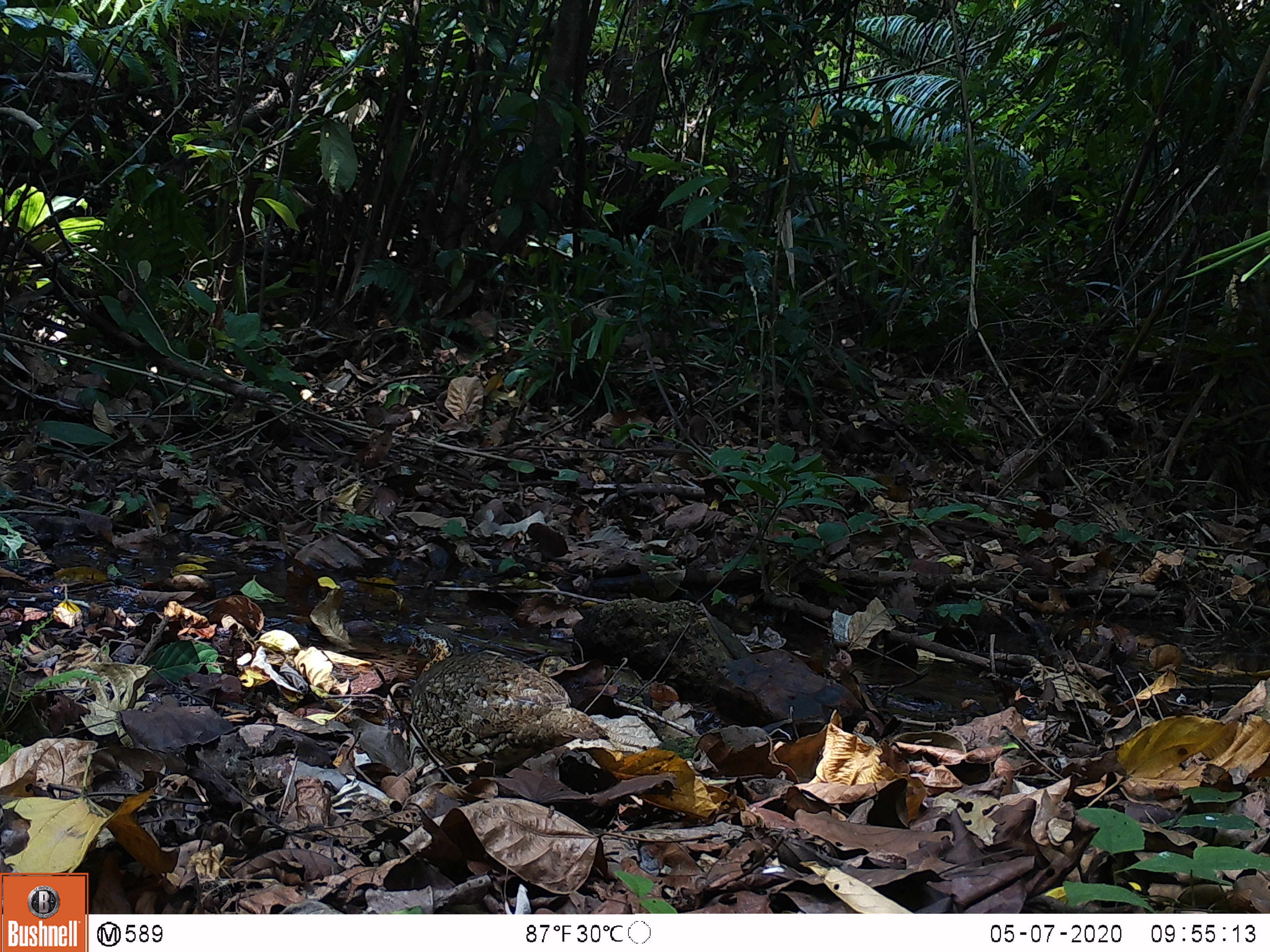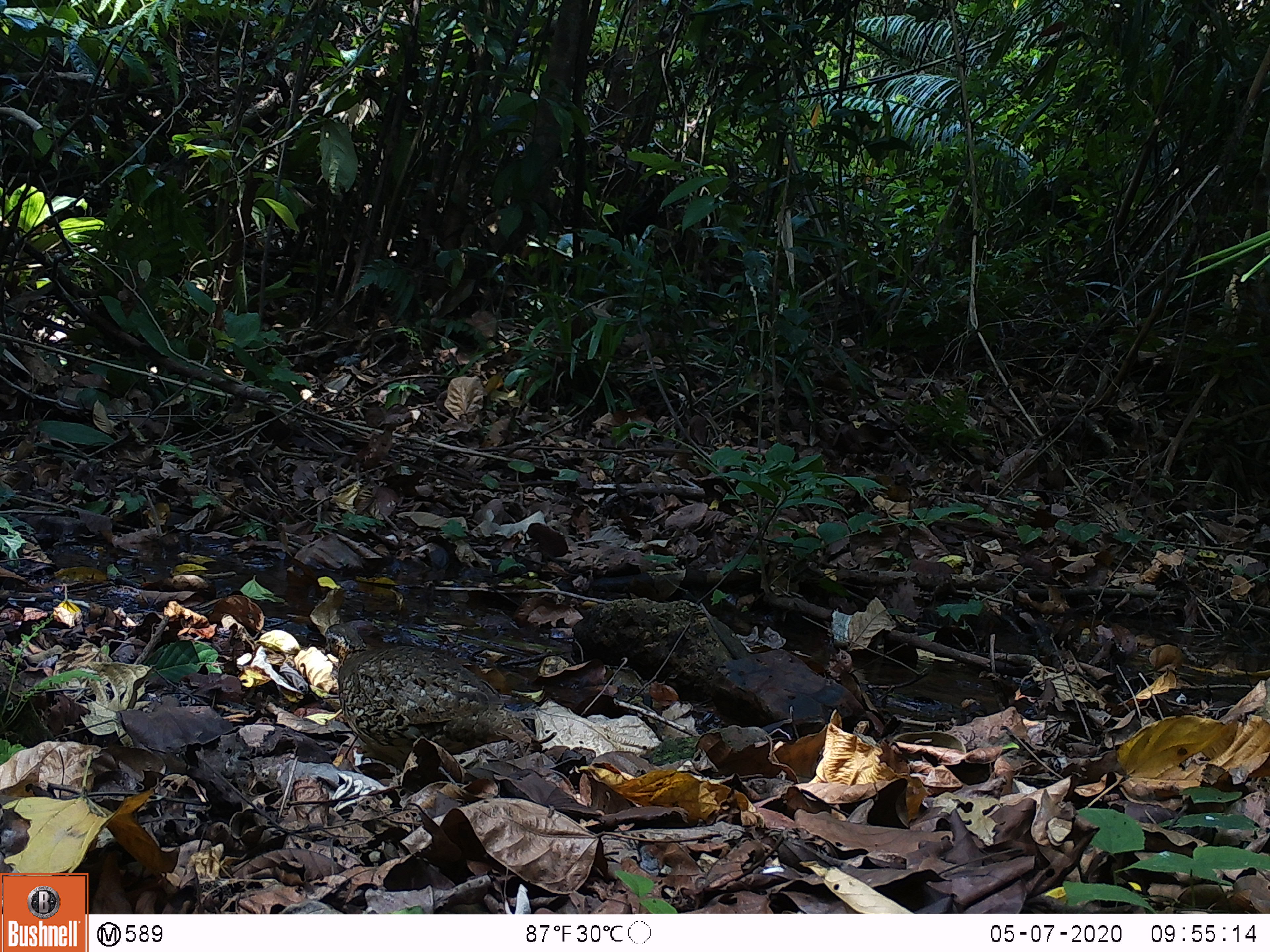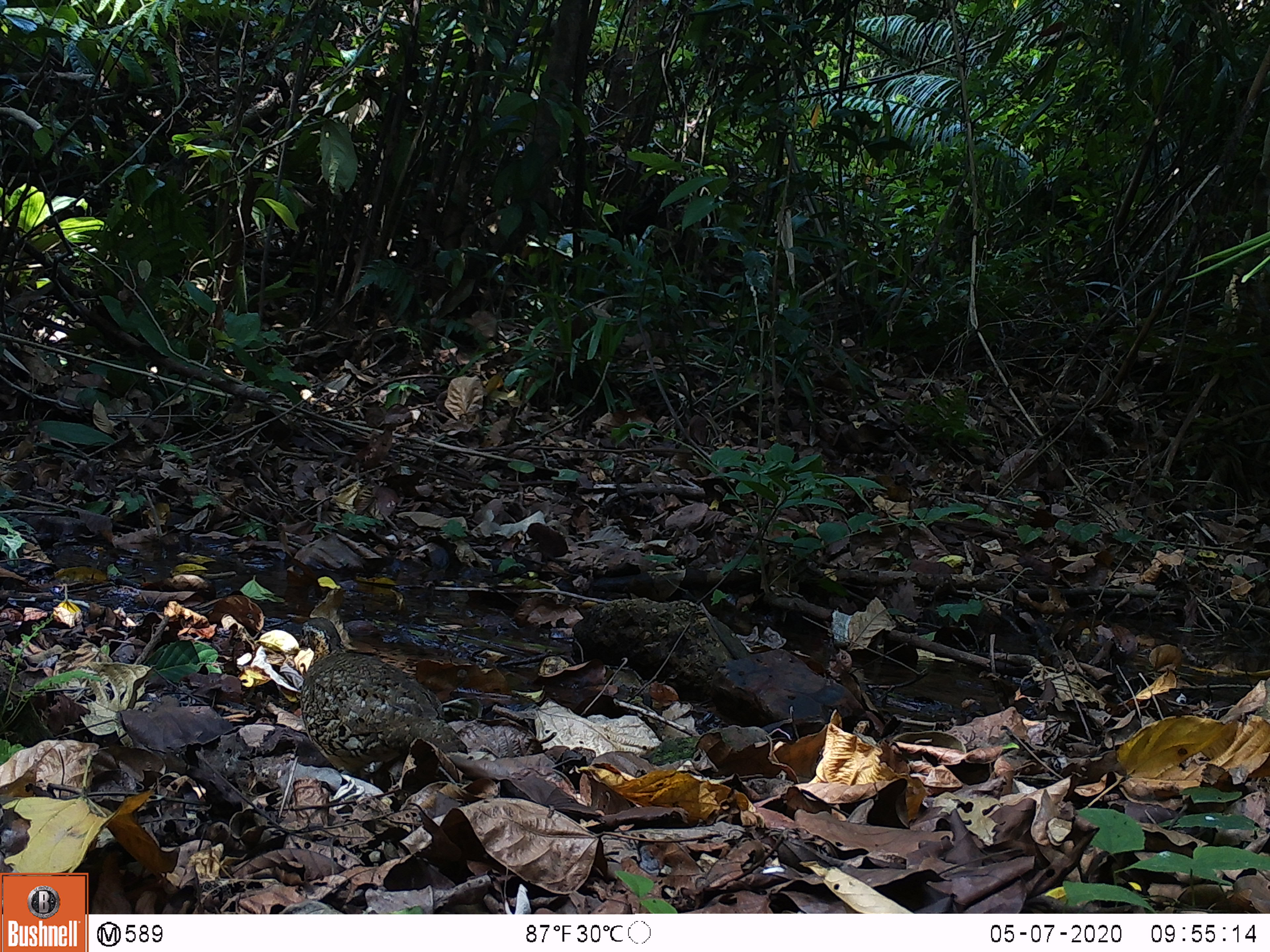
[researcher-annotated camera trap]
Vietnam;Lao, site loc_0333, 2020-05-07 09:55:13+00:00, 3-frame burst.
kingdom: Animalia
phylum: Chordata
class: Aves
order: Galliformes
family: Phasianidae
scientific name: Phasianidae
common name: partridge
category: unidentified partridge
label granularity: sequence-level